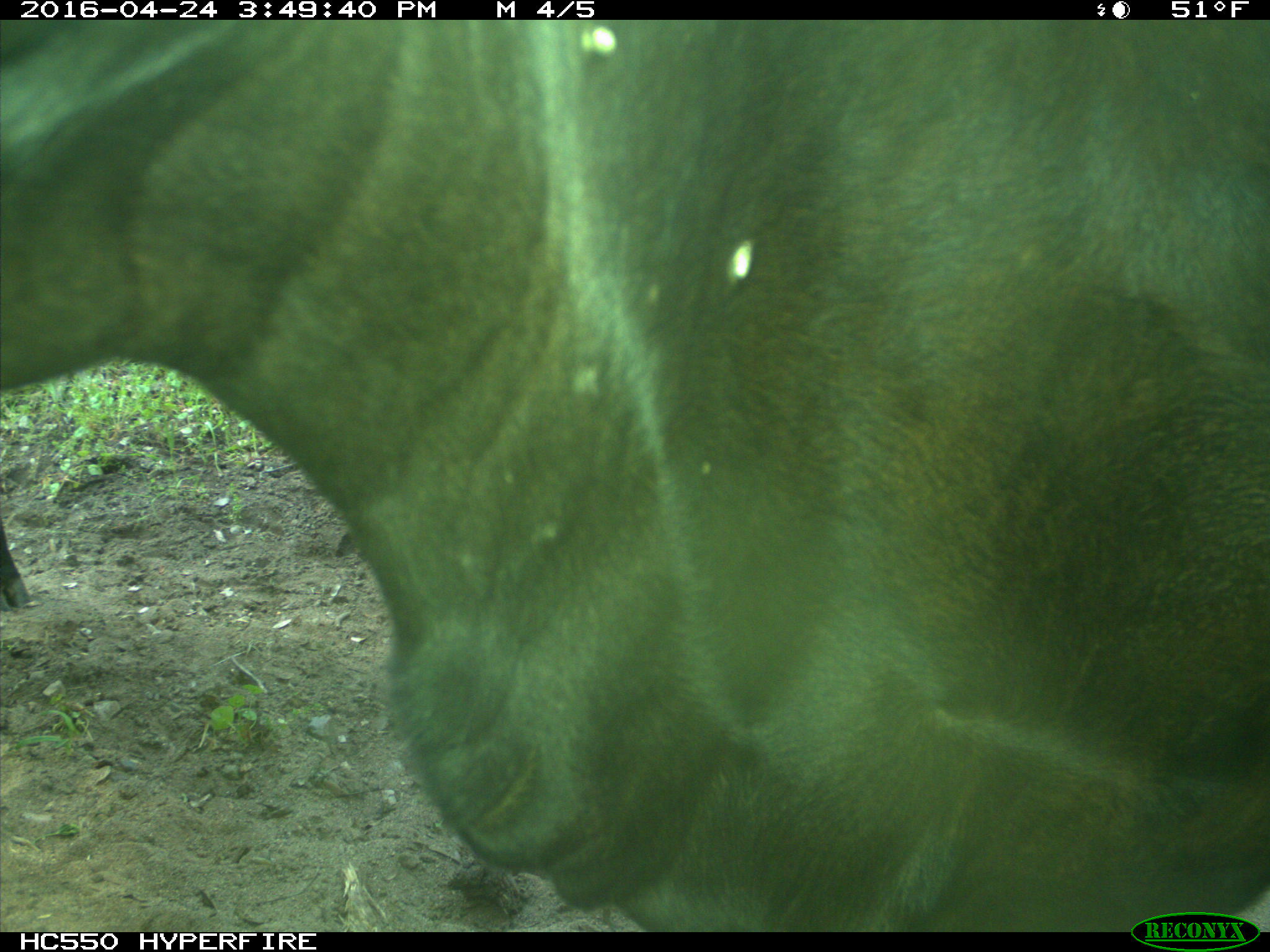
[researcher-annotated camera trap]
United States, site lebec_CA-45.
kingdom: Animalia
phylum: Chordata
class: Mammalia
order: Artiodactyla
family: Bovidae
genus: Bos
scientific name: Bos taurus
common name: domestic cow